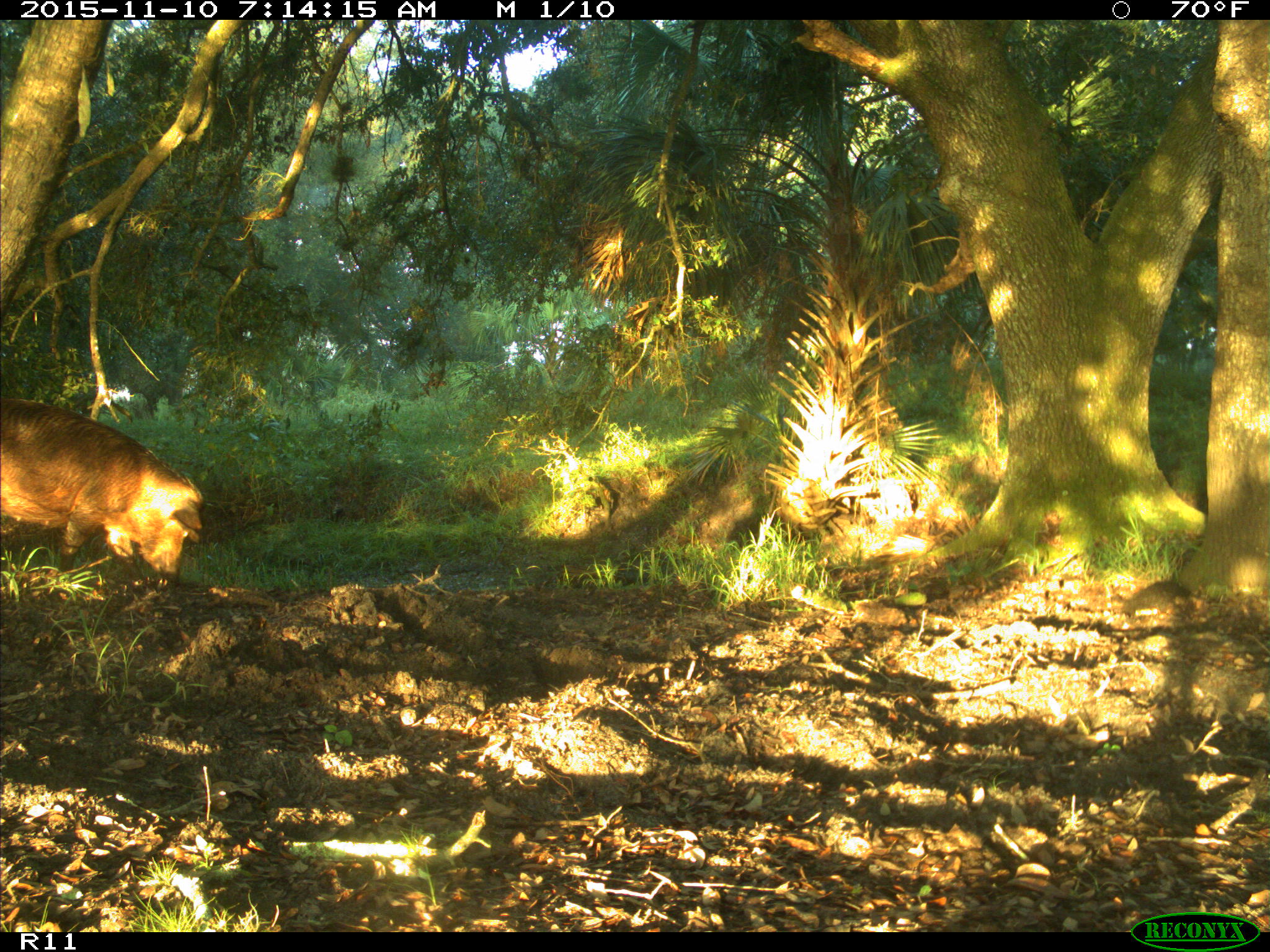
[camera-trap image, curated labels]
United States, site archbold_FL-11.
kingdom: Animalia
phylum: Chordata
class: Mammalia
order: Artiodactyla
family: Suidae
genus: Sus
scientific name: Sus scrofa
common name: wild boar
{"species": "Sus scrofa (wild boar)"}